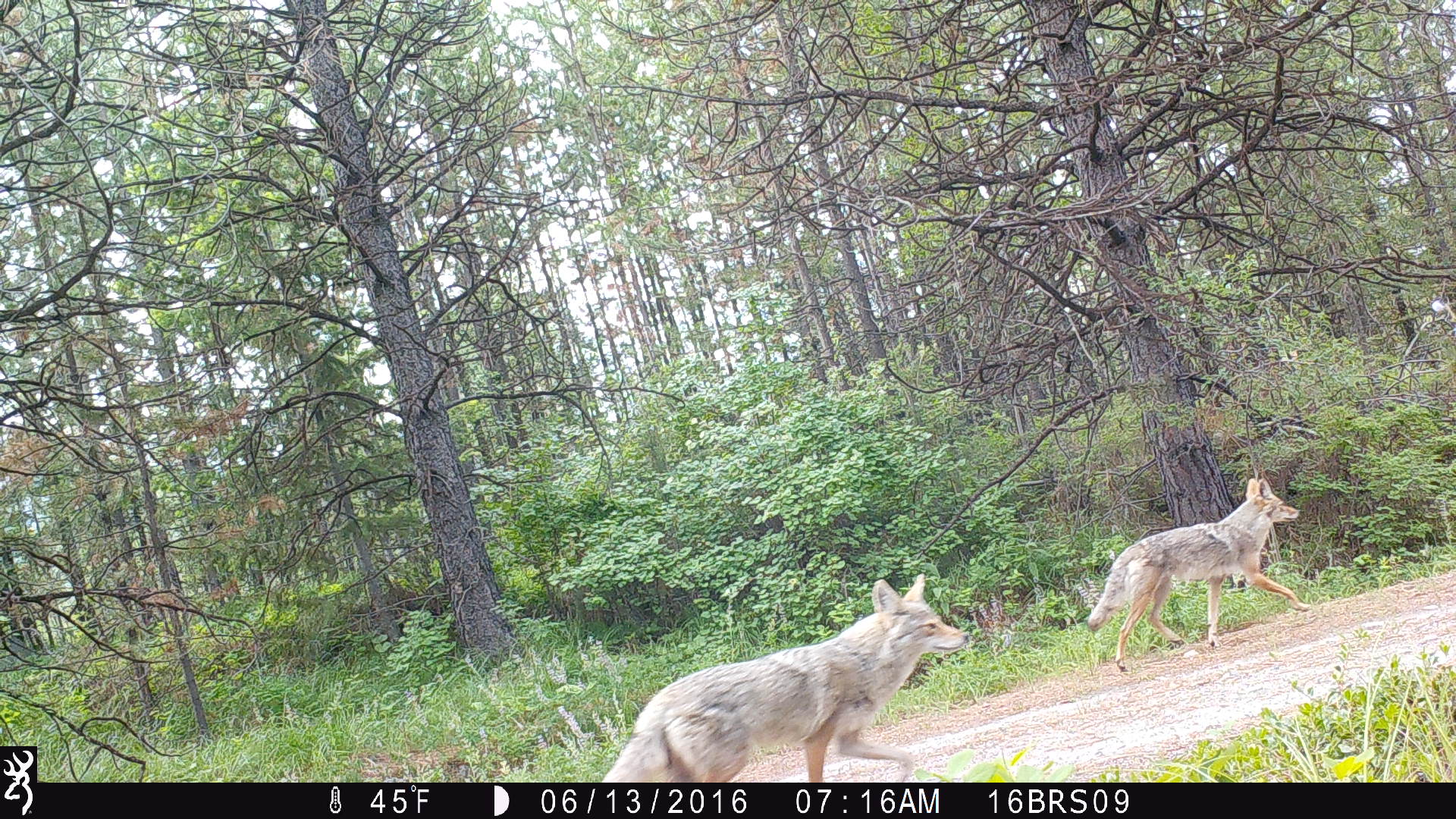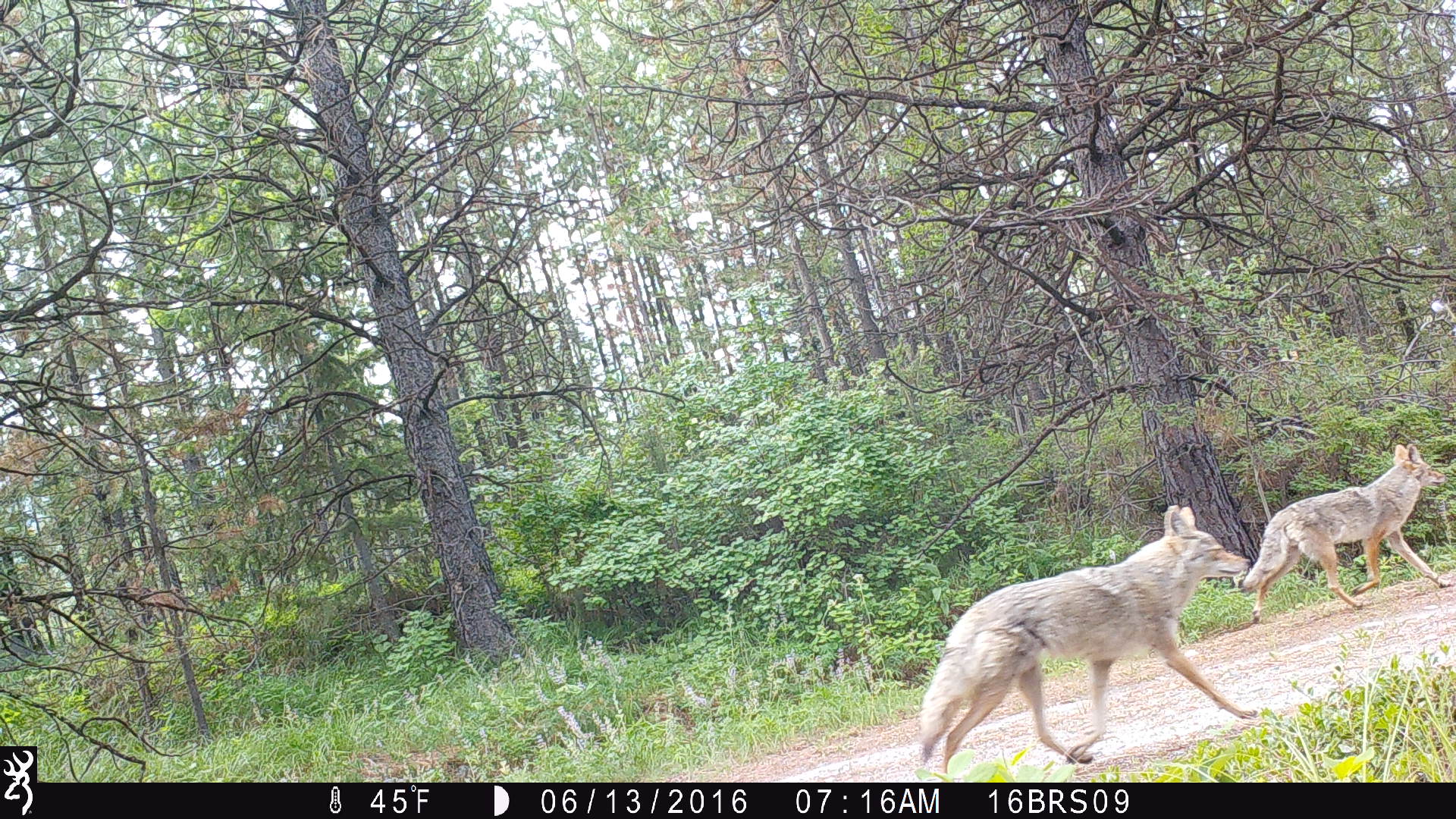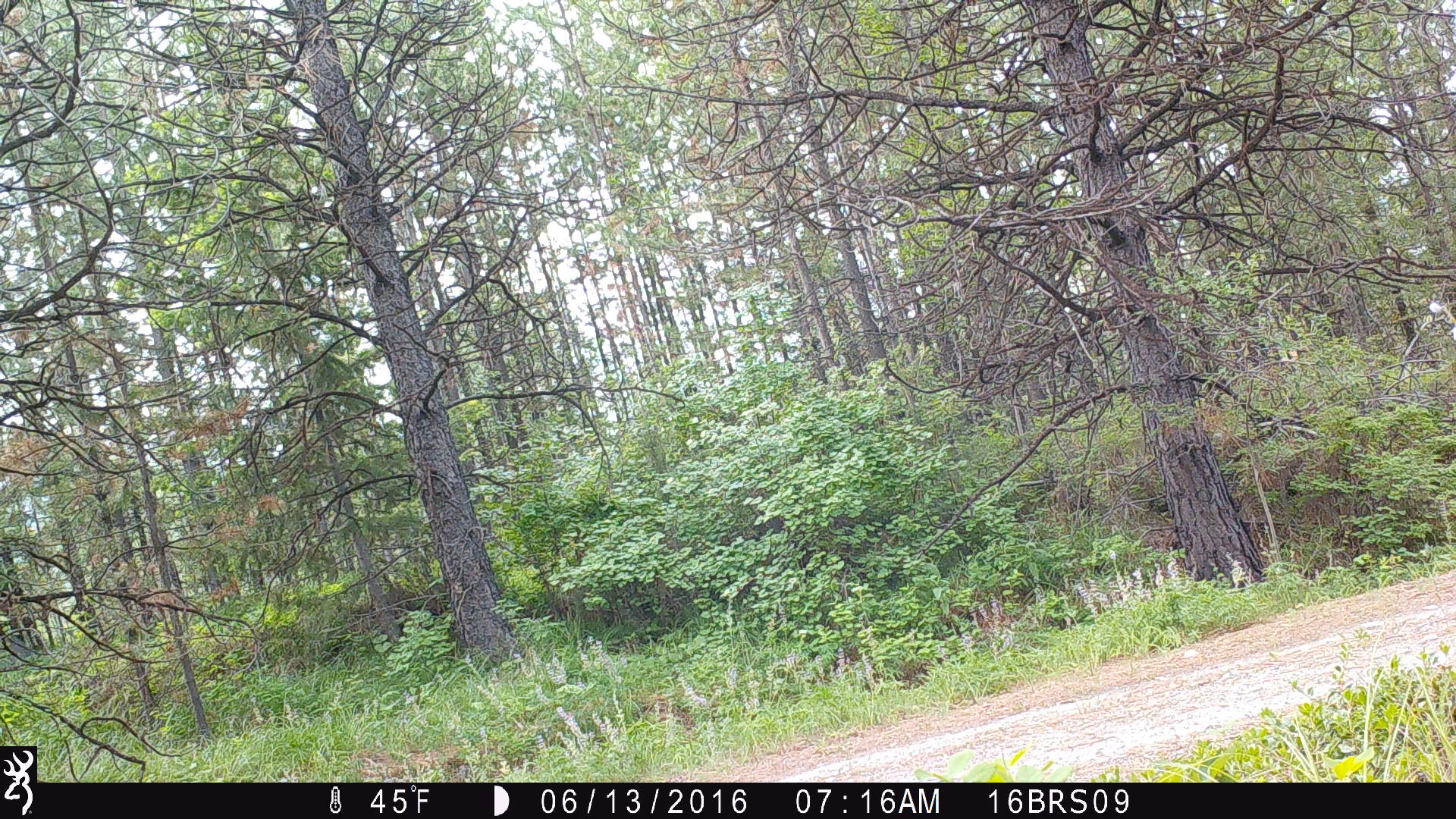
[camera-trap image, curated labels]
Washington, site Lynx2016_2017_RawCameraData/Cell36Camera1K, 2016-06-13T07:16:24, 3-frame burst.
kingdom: Animalia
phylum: Chordata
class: Mammalia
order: Carnivora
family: Canidae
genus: Canis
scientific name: Canis latrans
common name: coyote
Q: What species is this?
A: Canis latrans (coyote).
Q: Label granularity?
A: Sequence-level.